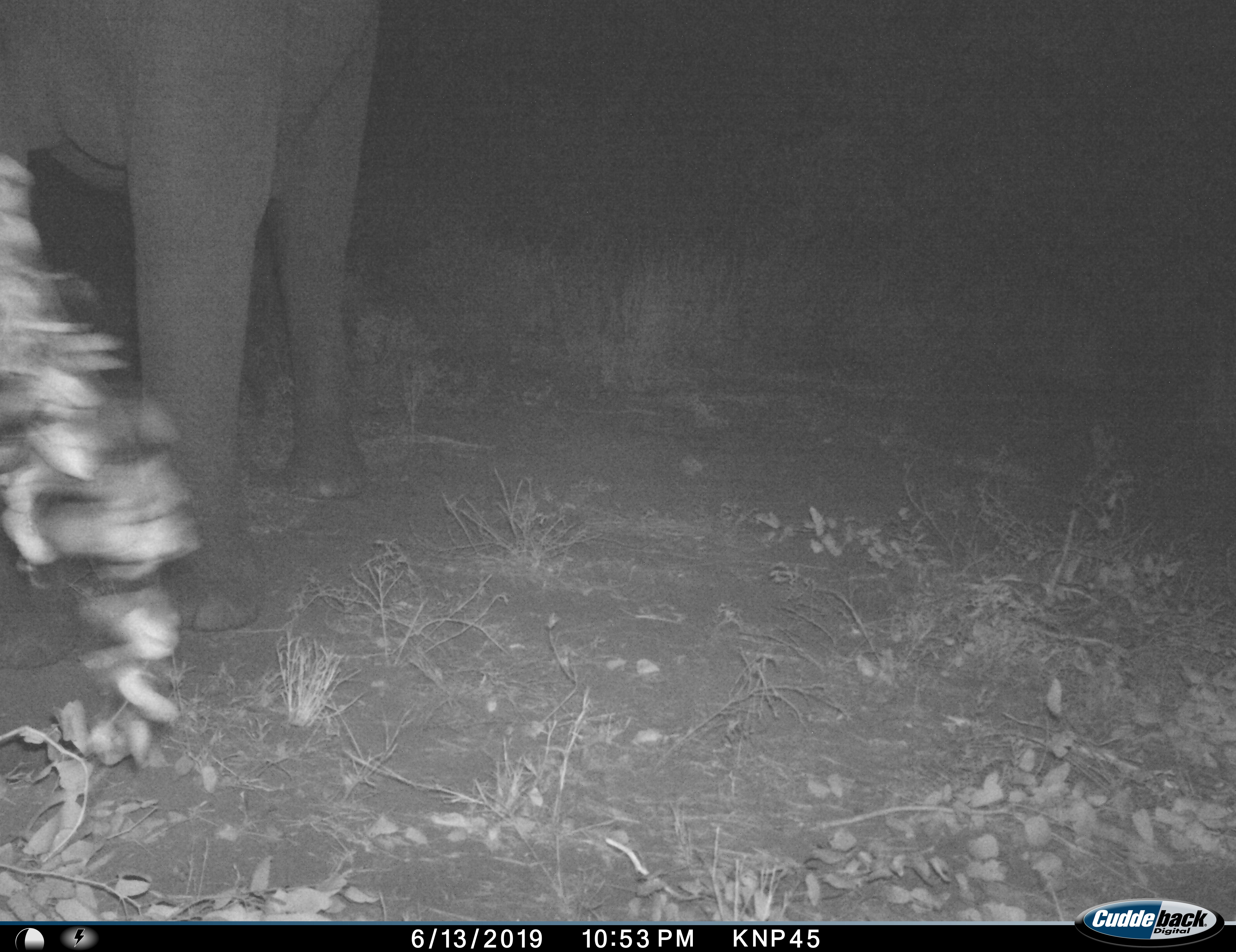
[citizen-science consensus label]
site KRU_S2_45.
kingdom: Animalia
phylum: Chordata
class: Mammalia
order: Proboscidea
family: Elephantidae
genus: Loxodonta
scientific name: Loxodonta africana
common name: african bush elephant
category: elephant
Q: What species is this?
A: Elephant (african bush elephant) (Loxodonta africana).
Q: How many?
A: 1.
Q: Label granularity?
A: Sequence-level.